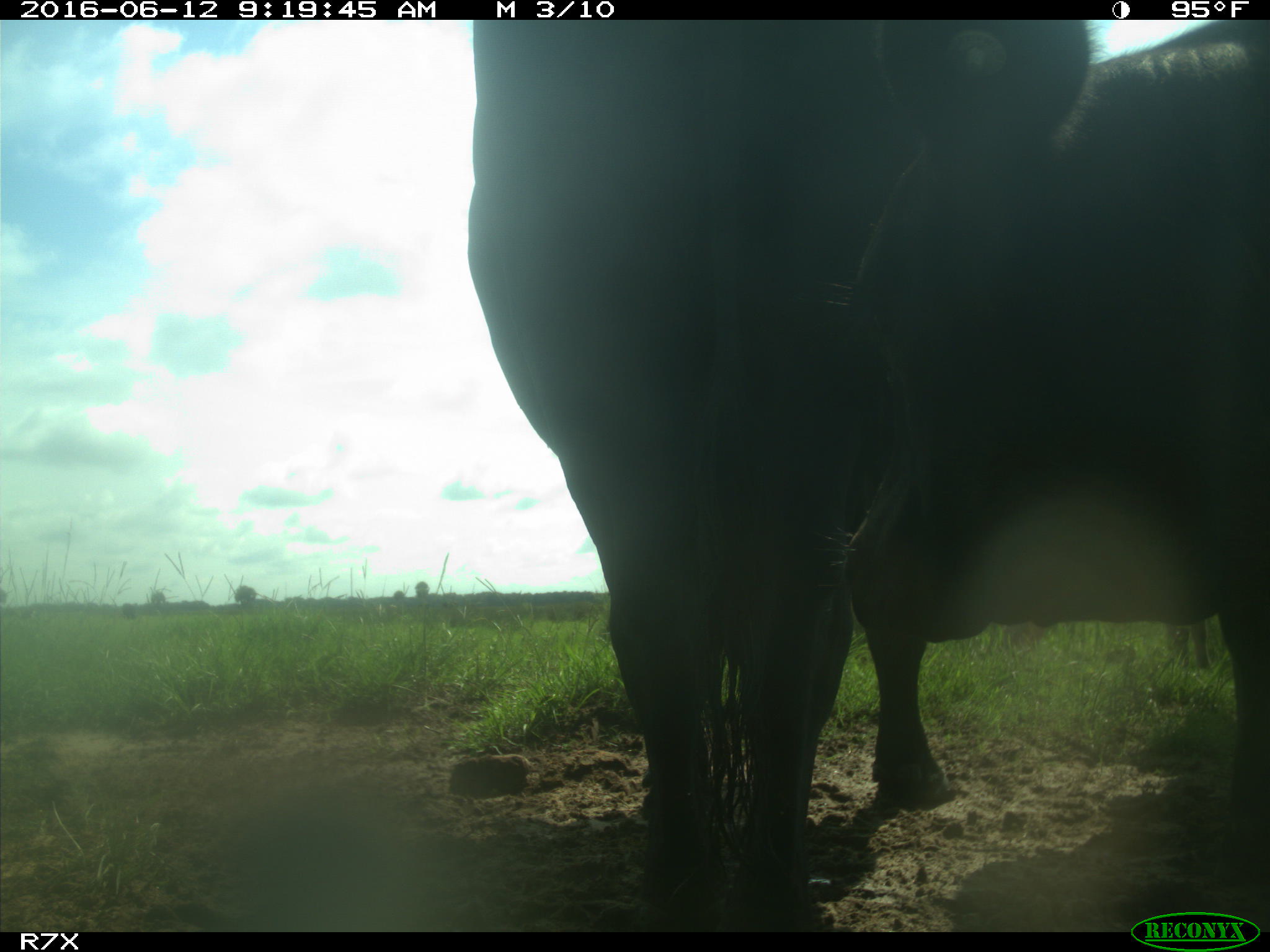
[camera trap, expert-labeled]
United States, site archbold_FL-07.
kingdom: Animalia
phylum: Chordata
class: Mammalia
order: Artiodactyla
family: Bovidae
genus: Bos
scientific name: Bos taurus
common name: domestic cow